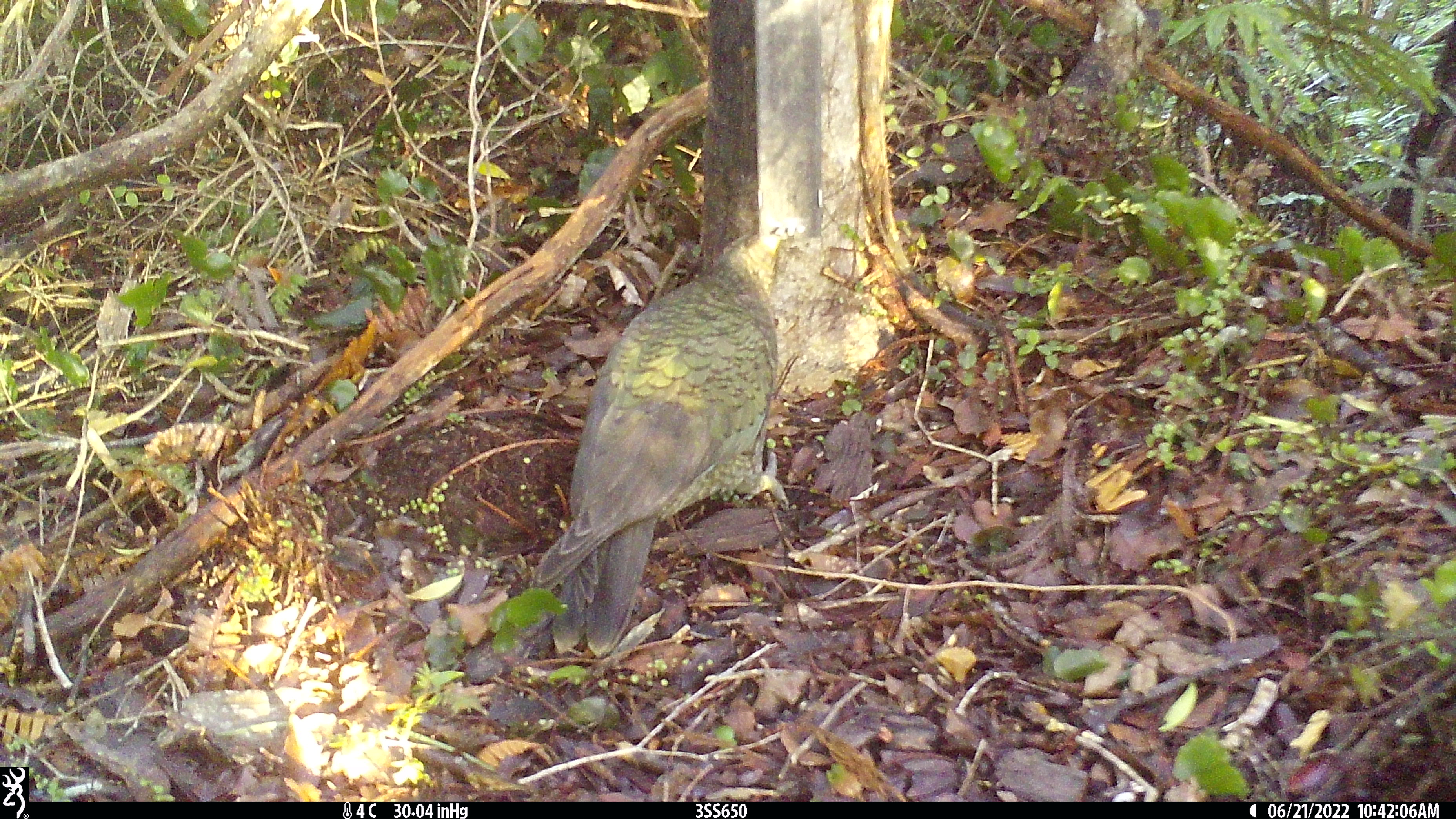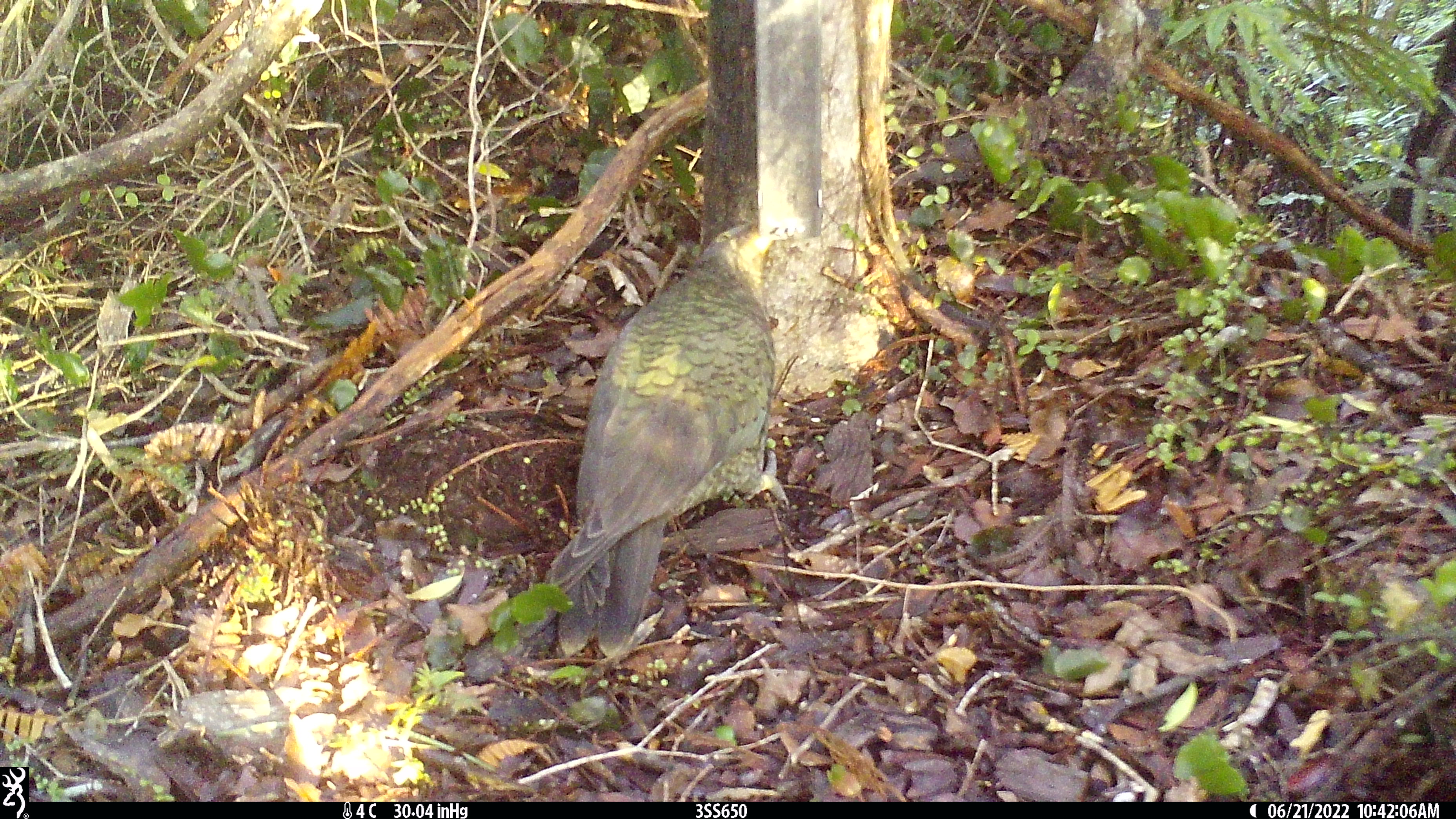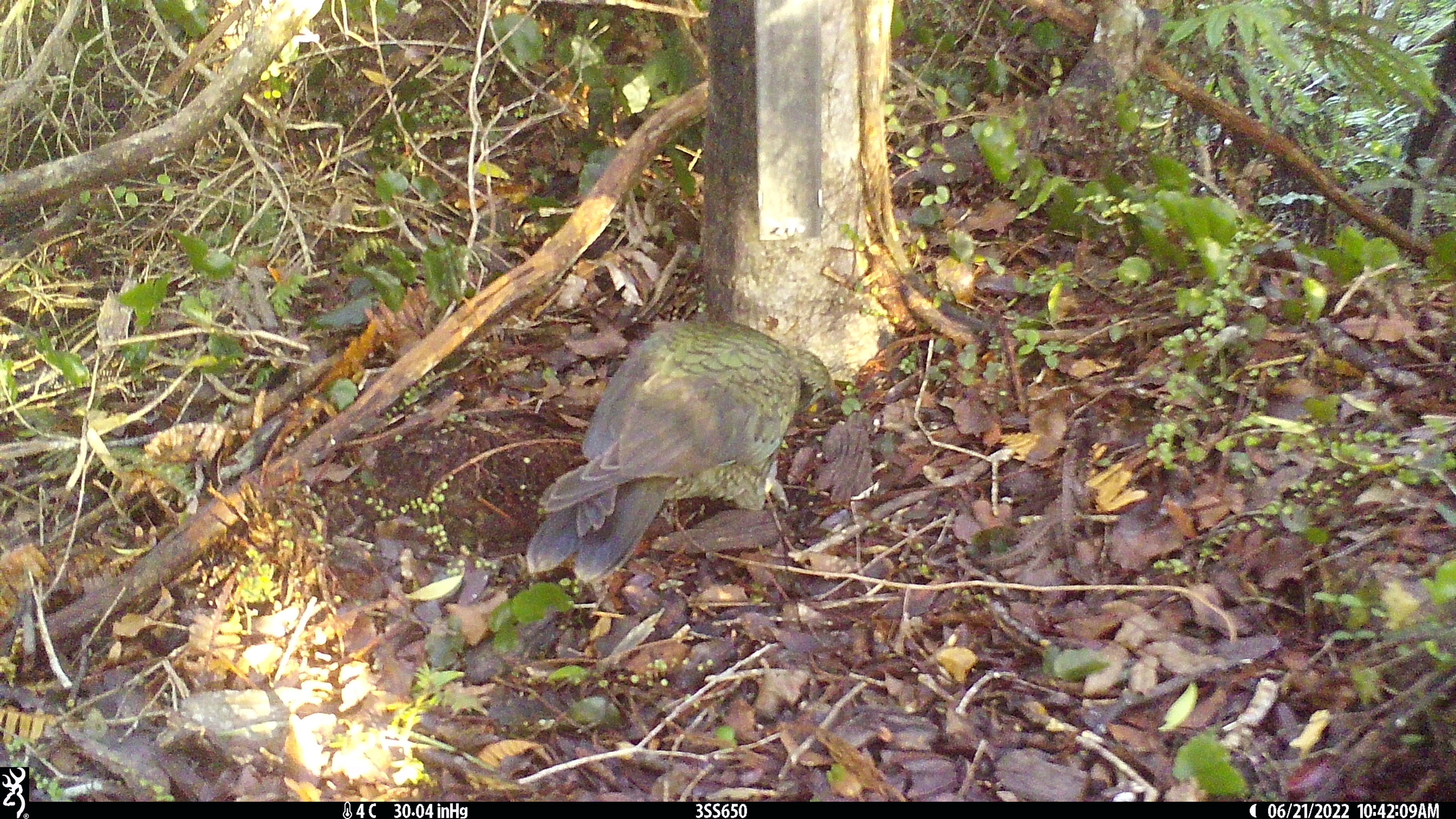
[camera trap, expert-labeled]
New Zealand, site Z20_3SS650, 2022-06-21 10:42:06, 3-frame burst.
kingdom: Animalia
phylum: Chordata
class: Aves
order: Psittaciformes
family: Strigopidae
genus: Nestor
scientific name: Nestor notabilis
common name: kea